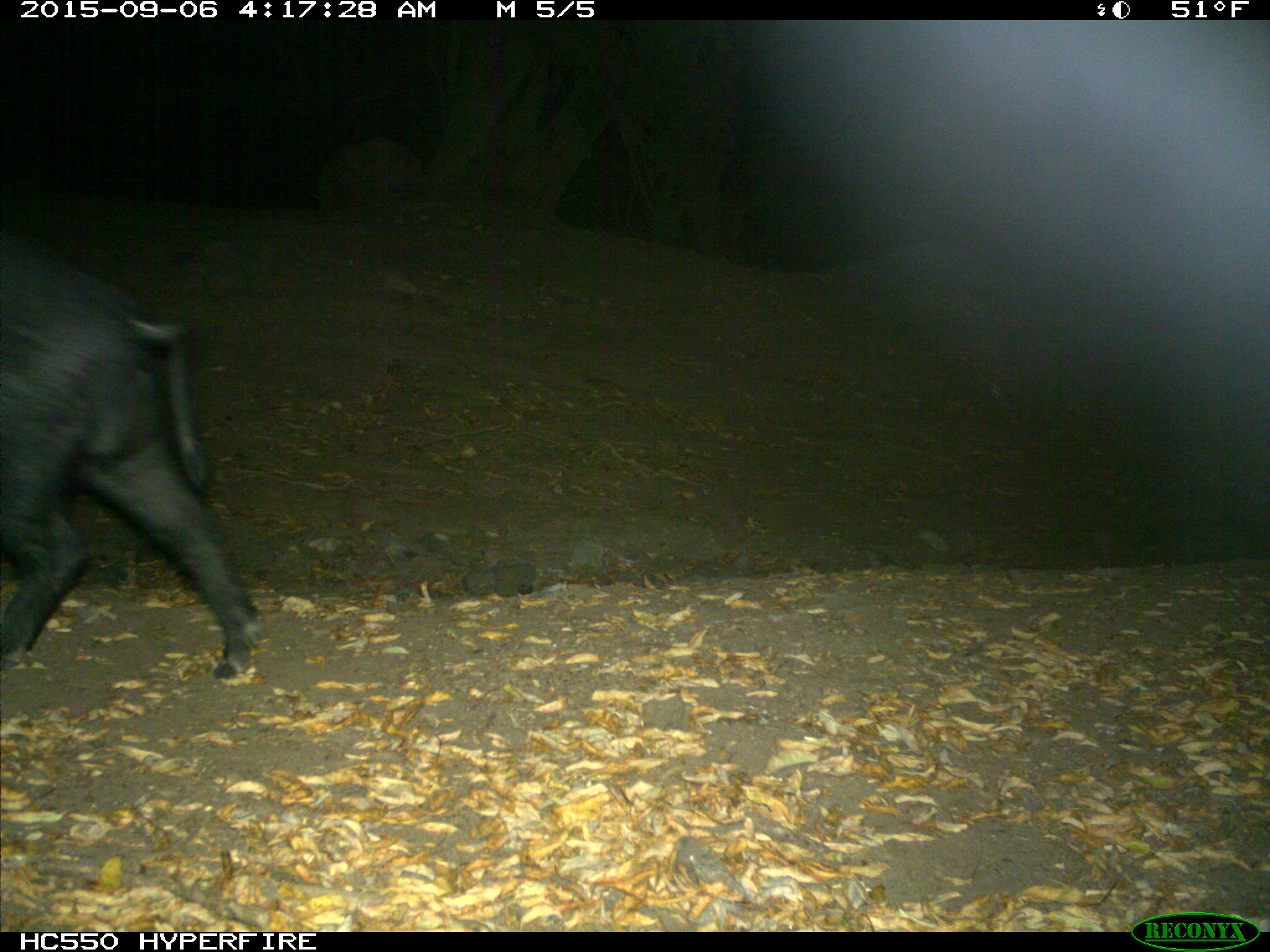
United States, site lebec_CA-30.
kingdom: Animalia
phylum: Chordata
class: Mammalia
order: Artiodactyla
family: Suidae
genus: Sus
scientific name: Sus scrofa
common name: wild boar